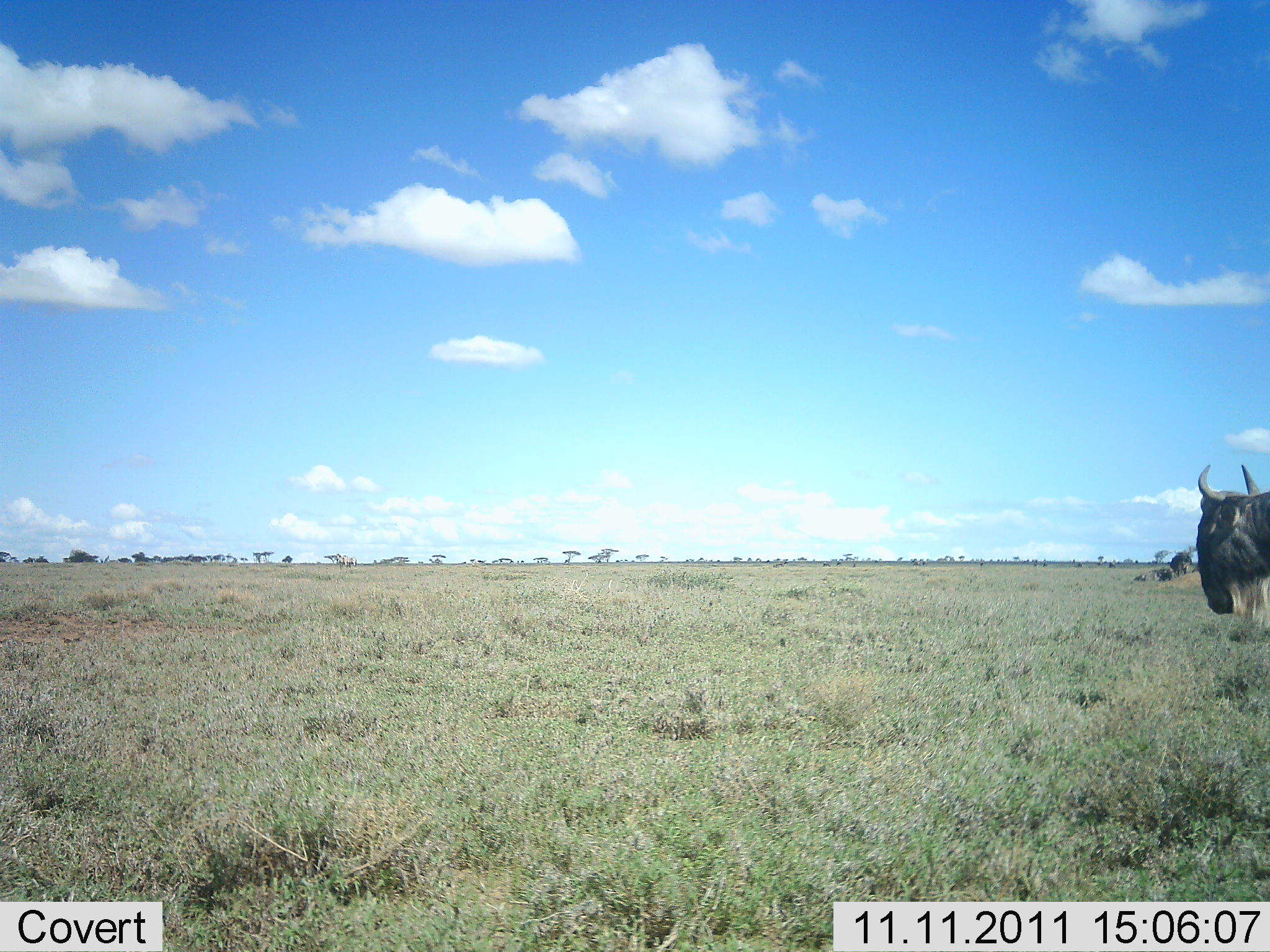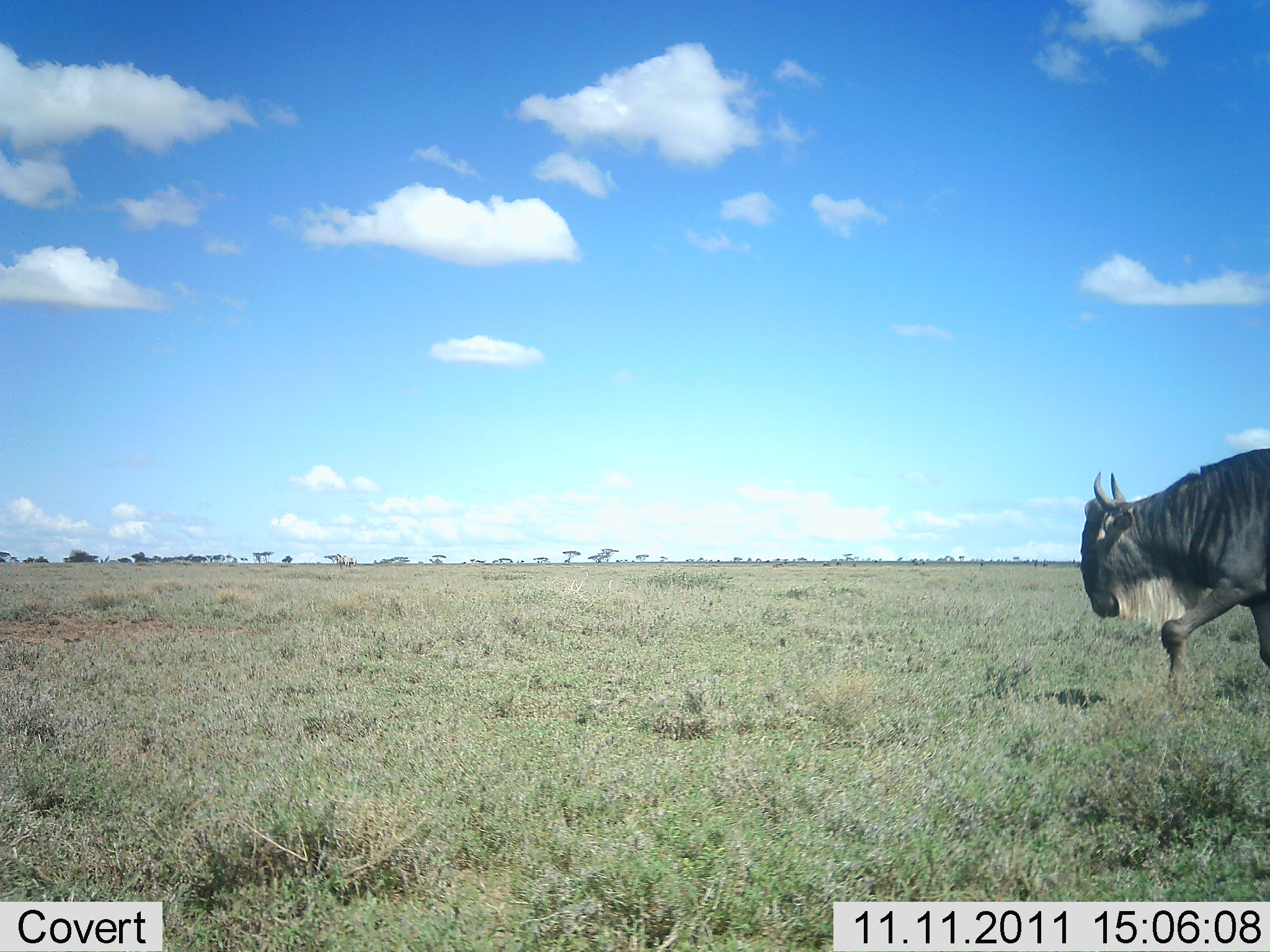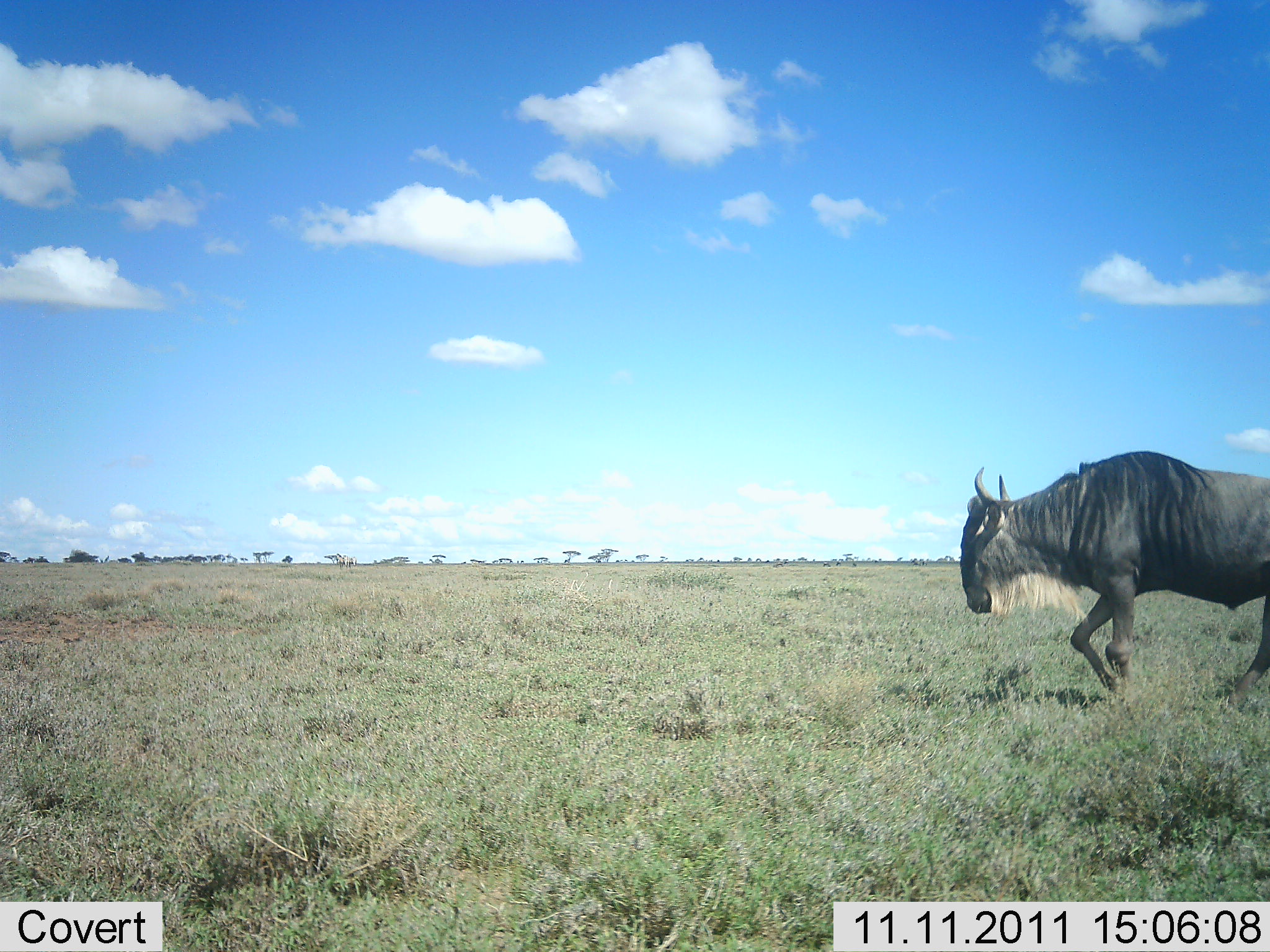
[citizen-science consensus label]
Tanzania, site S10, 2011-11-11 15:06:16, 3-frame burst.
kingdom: Animalia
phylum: Chordata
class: Mammalia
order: Artiodactyla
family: Bovidae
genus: Connochaetes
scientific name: Connochaetes taurinus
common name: blue wildebeest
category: wildebeest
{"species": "wildebeest (blue wildebeest) (Connochaetes taurinus)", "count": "1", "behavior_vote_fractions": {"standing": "6%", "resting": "6%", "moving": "94%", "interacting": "0%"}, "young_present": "0%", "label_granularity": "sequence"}